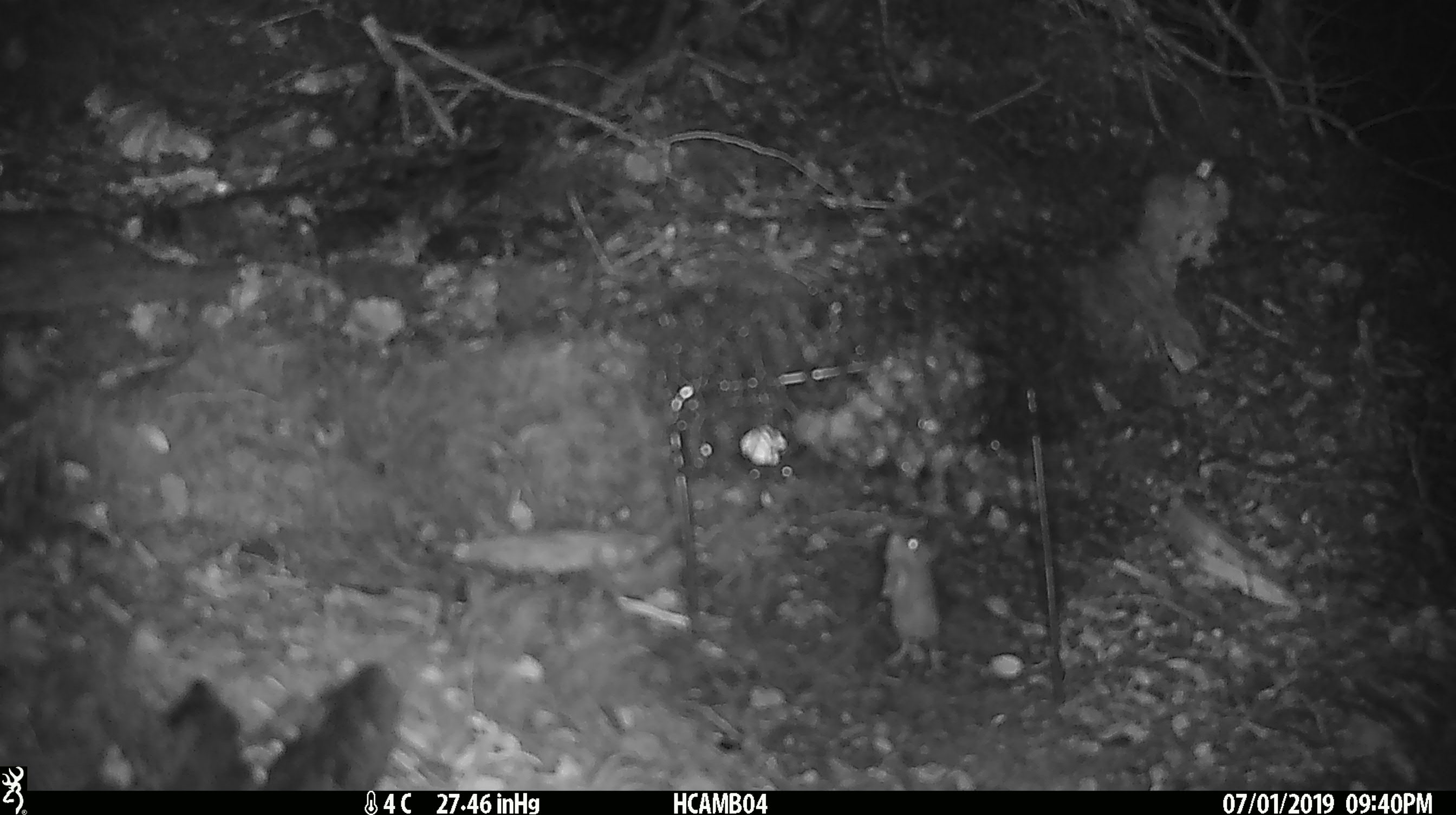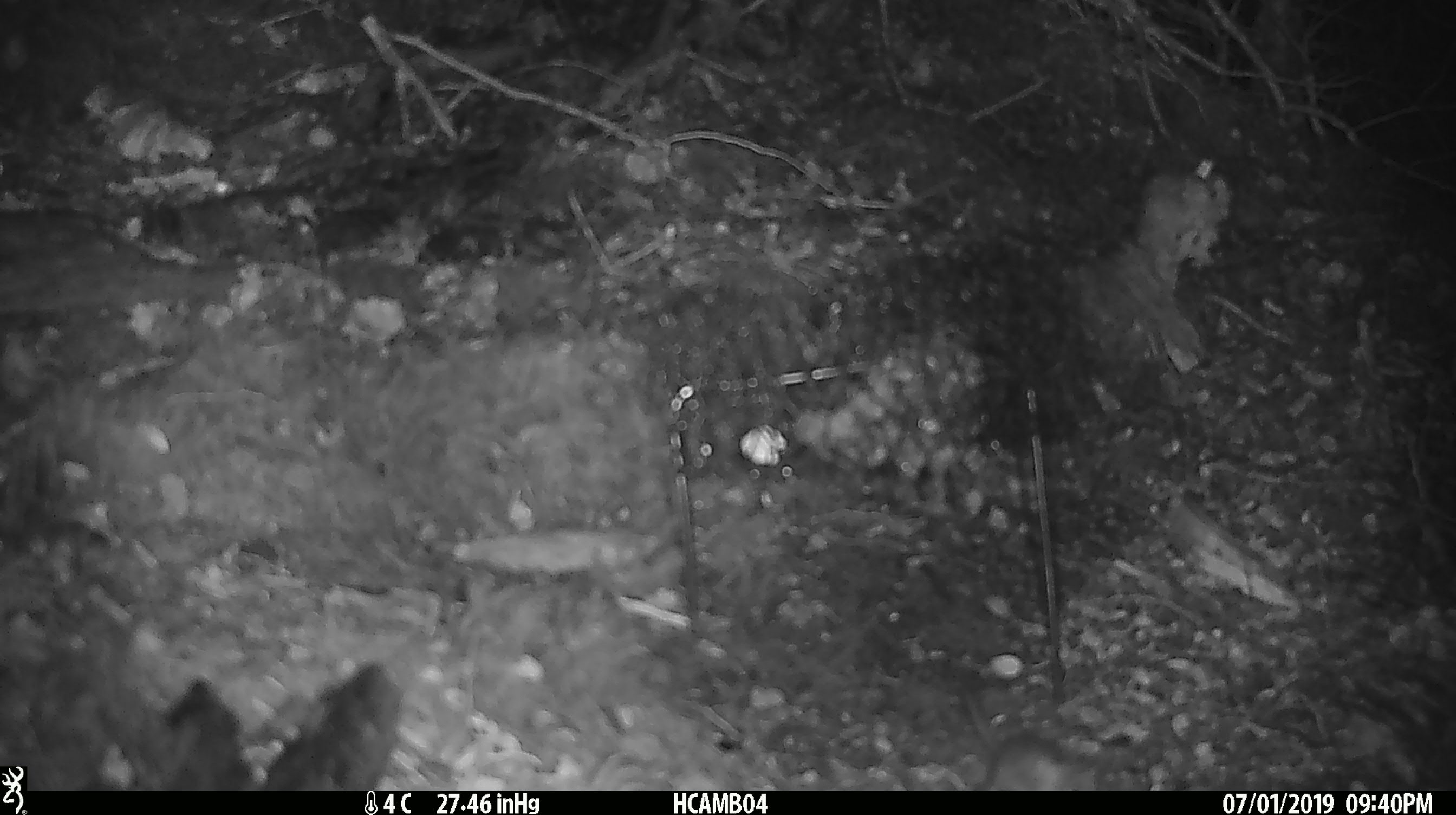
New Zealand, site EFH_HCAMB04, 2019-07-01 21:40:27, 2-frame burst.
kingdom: Animalia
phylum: Chordata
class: Mammalia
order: Rodentia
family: Muridae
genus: Mus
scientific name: Mus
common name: mouse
Mouse (Mus).